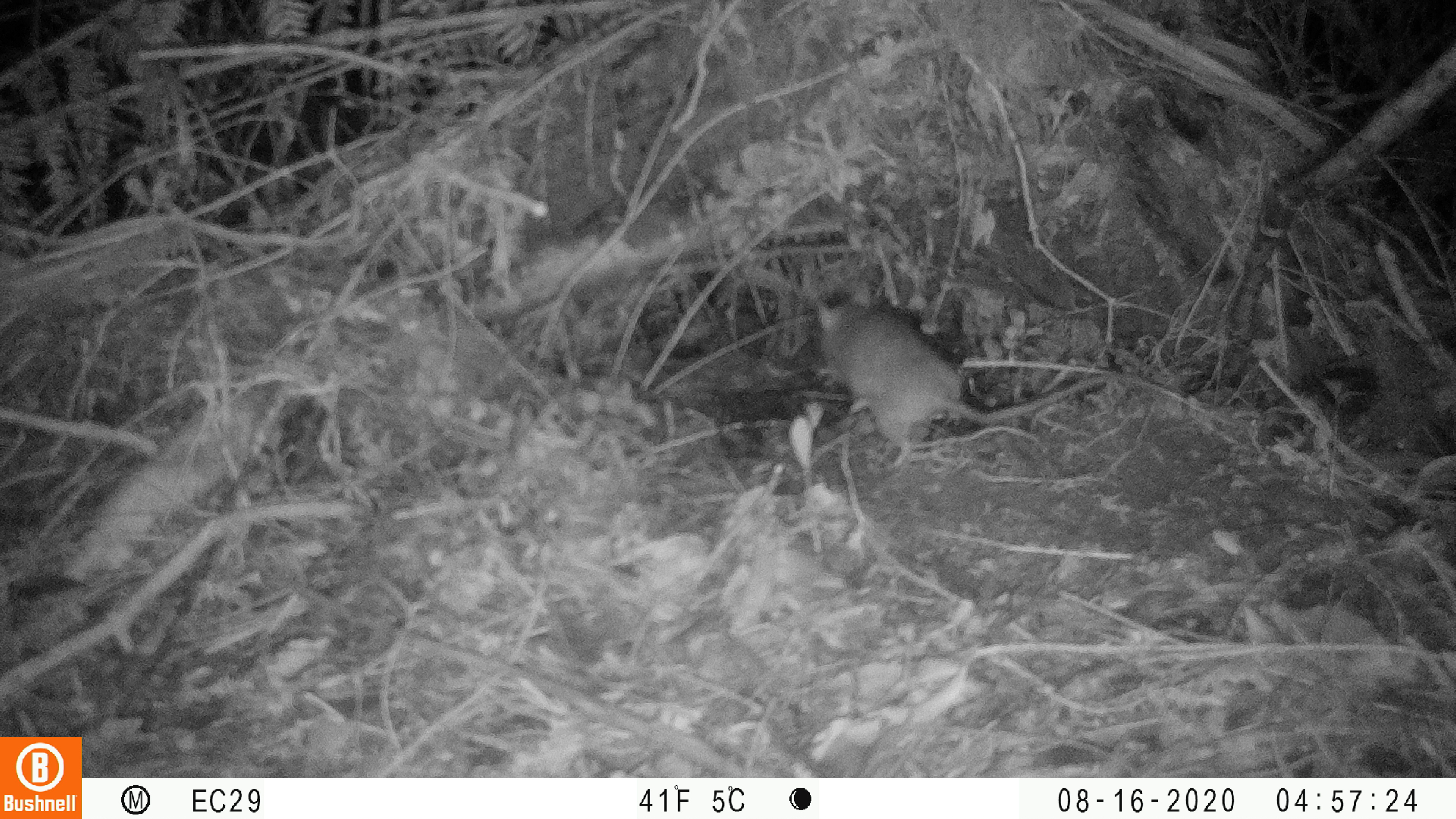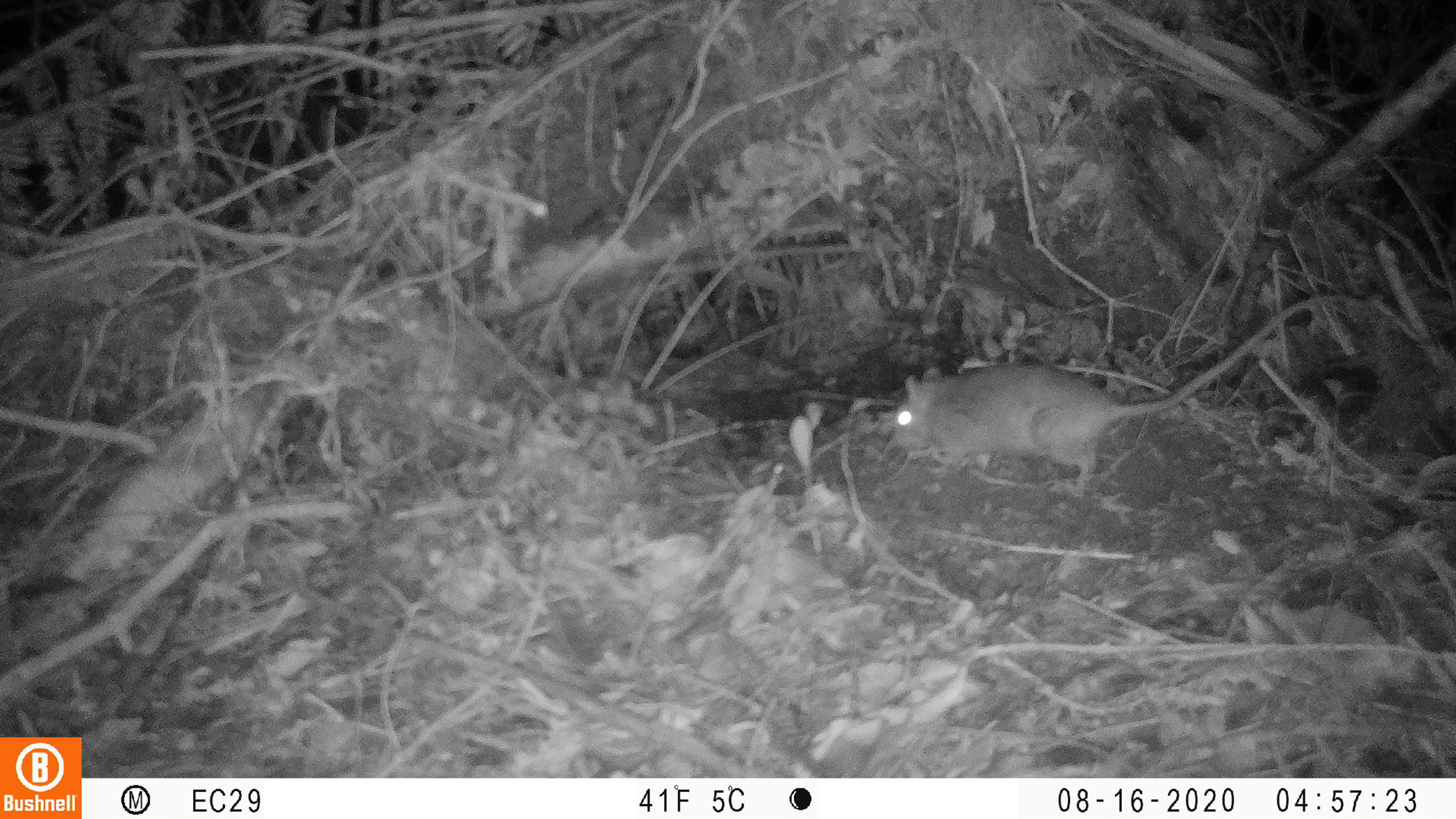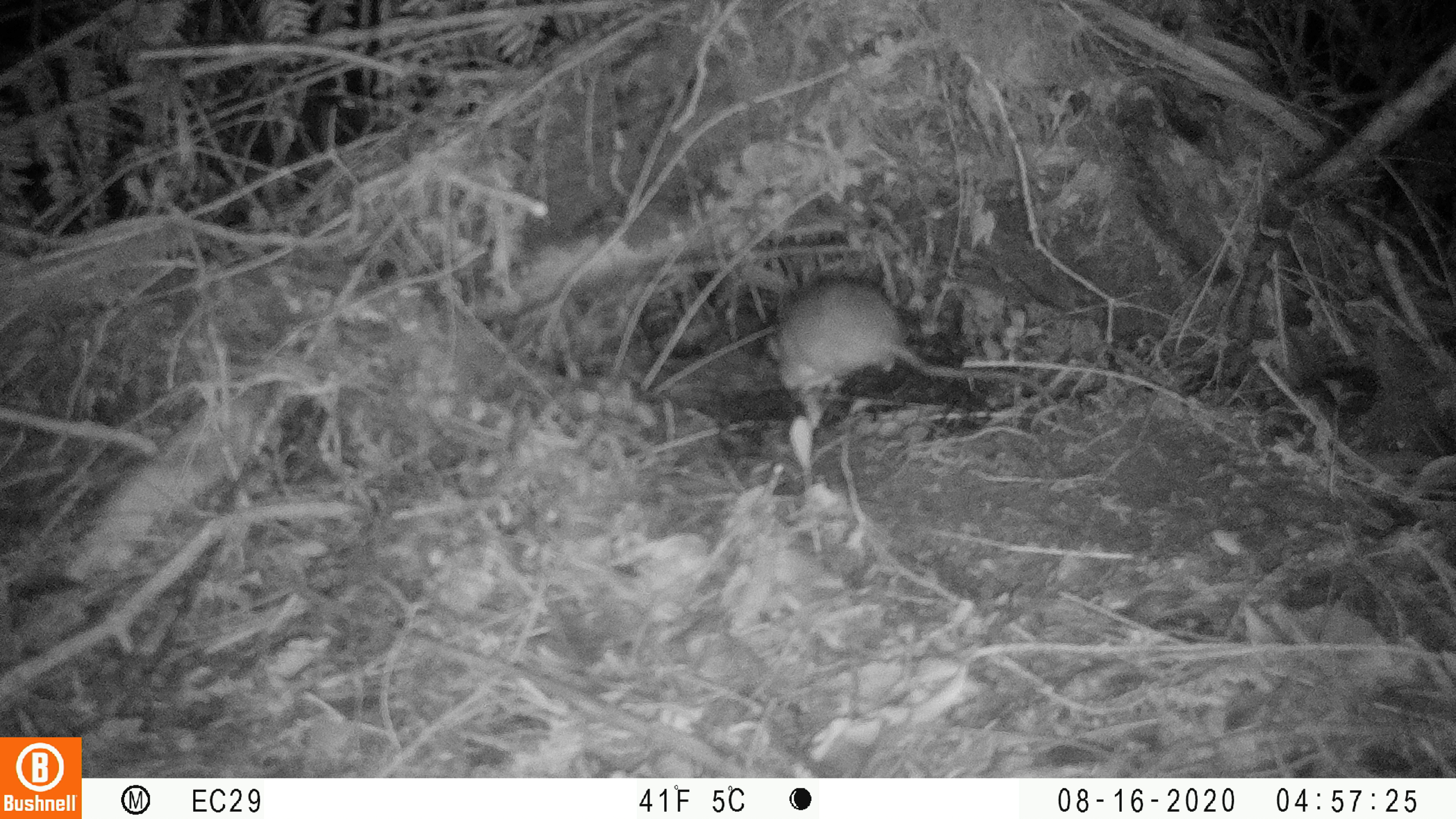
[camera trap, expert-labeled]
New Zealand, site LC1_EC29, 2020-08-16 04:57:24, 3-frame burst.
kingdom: Animalia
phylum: Chordata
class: Mammalia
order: Rodentia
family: Muridae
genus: Rattus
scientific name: Rattus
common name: rat